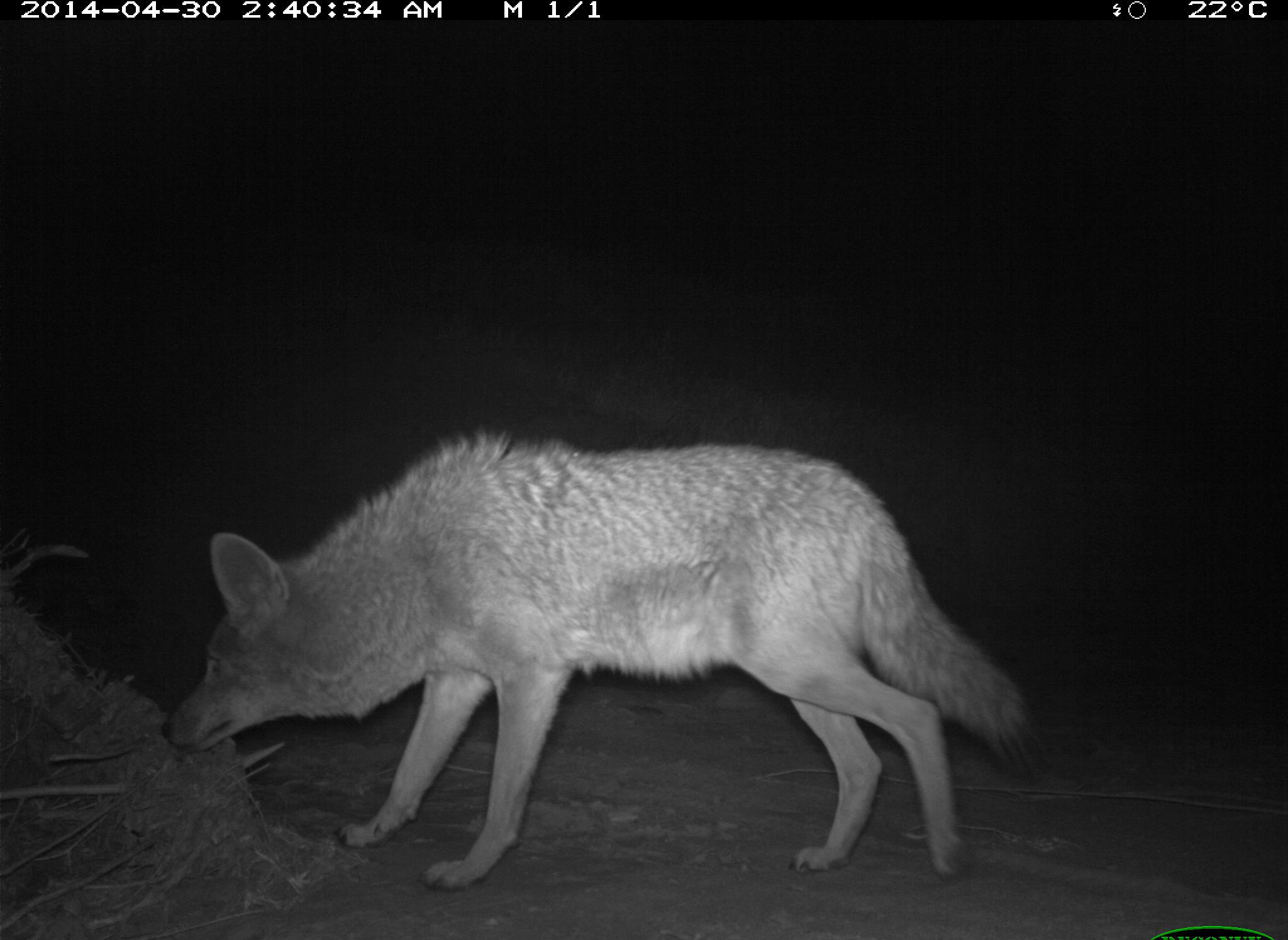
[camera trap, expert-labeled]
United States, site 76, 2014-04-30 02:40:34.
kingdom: Animalia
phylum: Chordata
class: Mammalia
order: Carnivora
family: Canidae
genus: Canis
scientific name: Canis latrans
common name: coyote